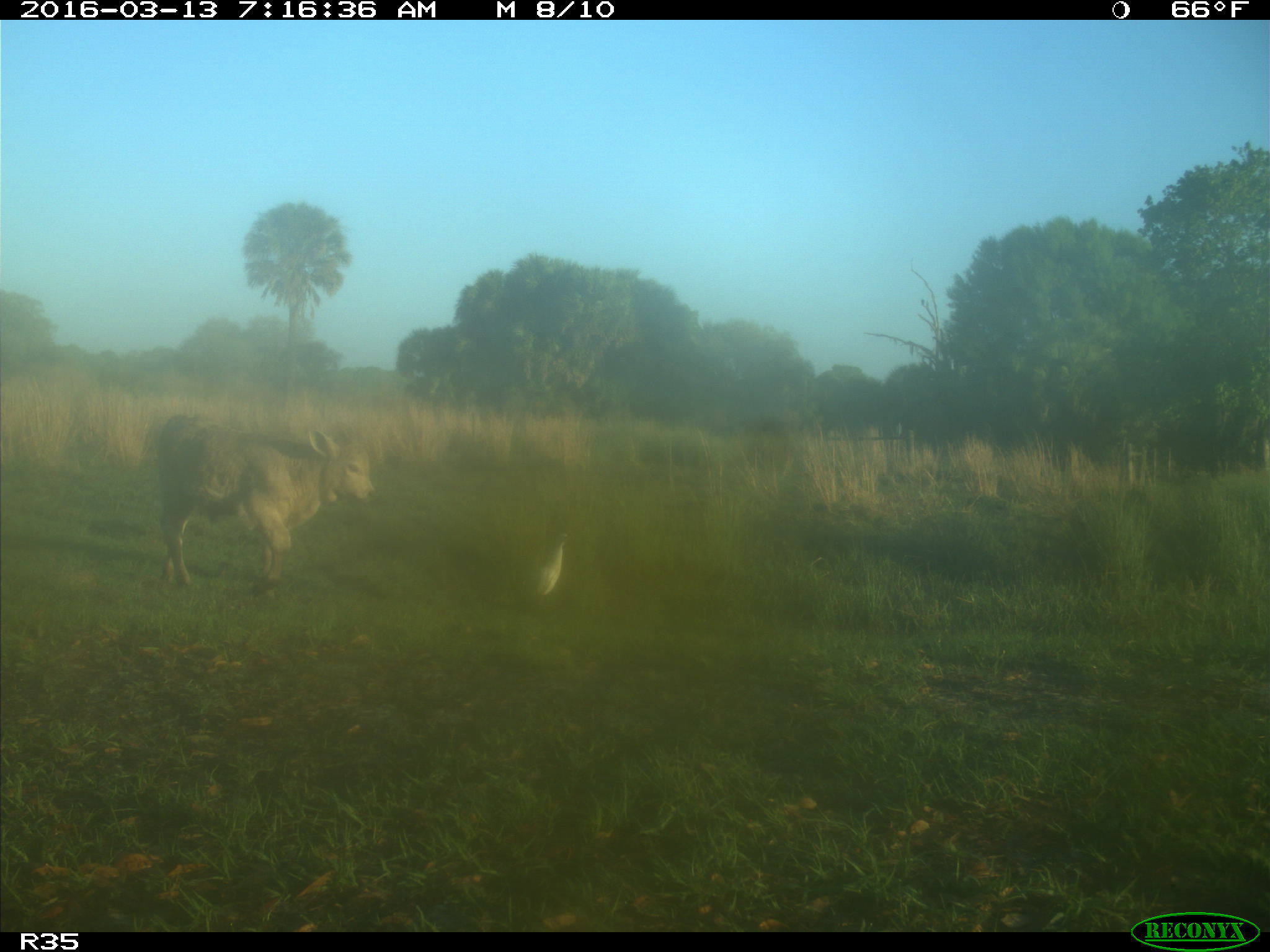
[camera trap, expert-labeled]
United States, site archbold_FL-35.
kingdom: Animalia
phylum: Chordata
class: Mammalia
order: Artiodactyla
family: Bovidae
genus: Bos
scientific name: Bos taurus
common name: domestic cow